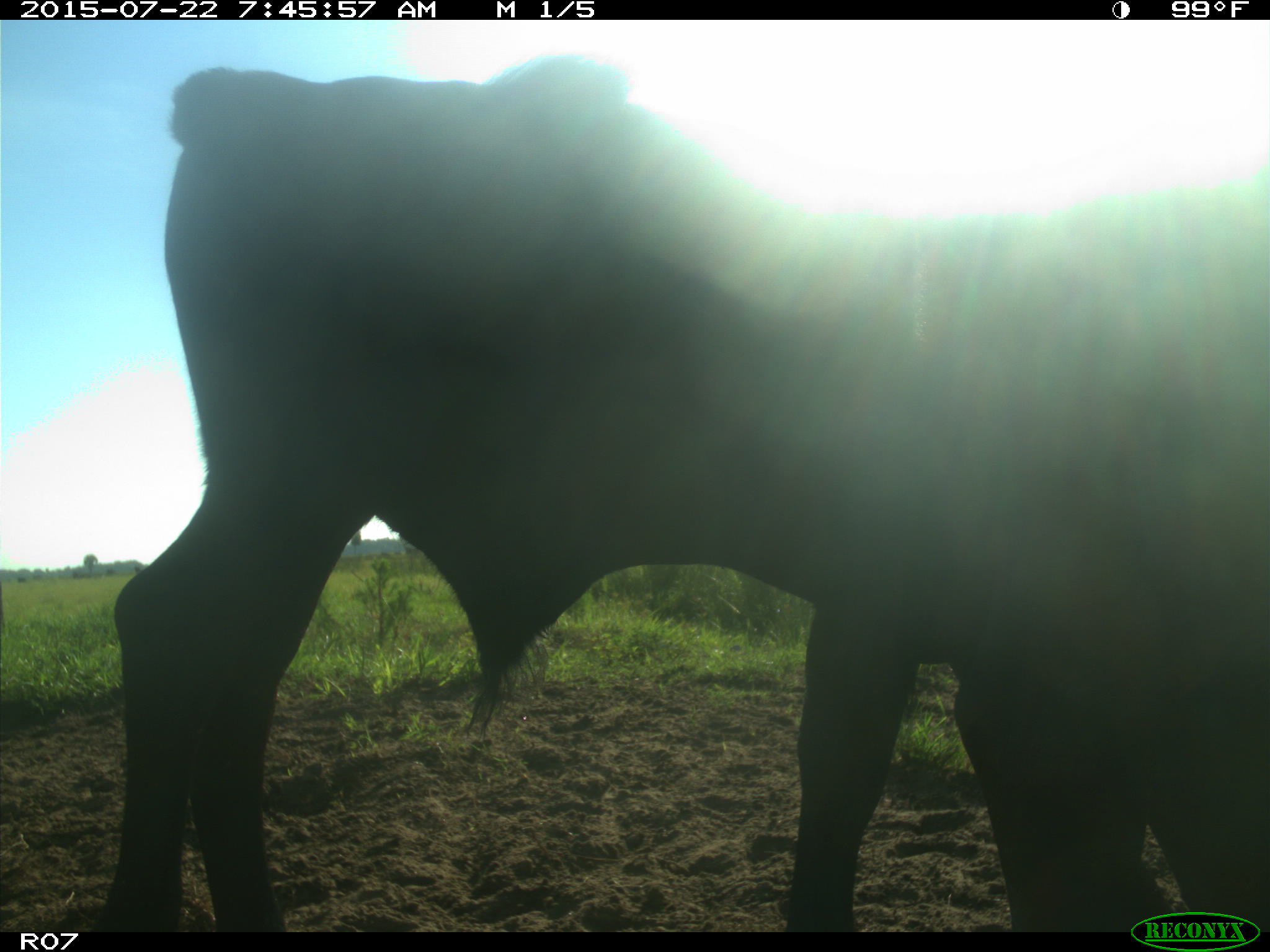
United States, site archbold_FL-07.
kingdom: Animalia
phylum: Chordata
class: Mammalia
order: Carnivora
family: Felidae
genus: Lynx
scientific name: Lynx rufus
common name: bobcat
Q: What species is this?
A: Lynx rufus (bobcat).